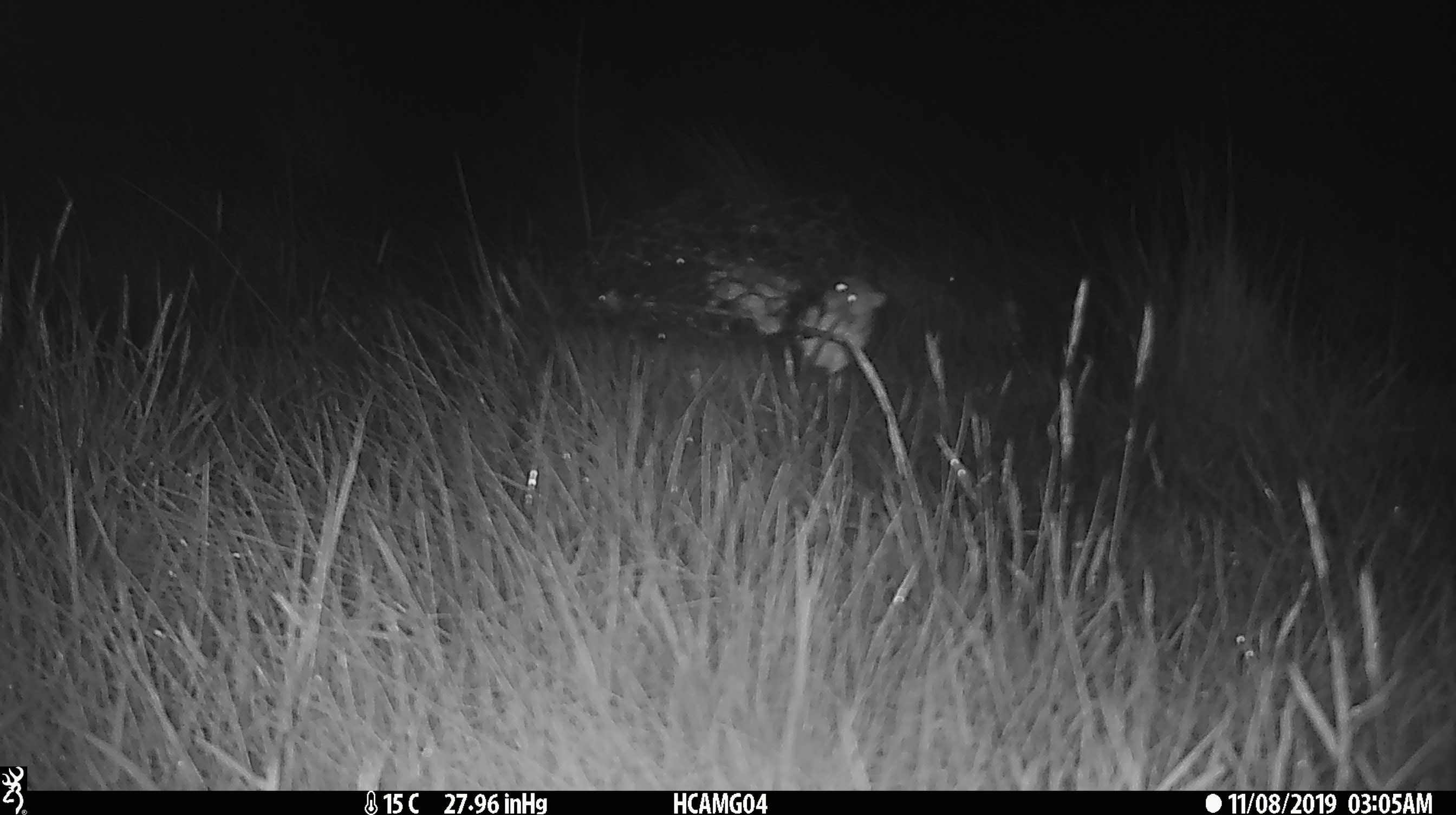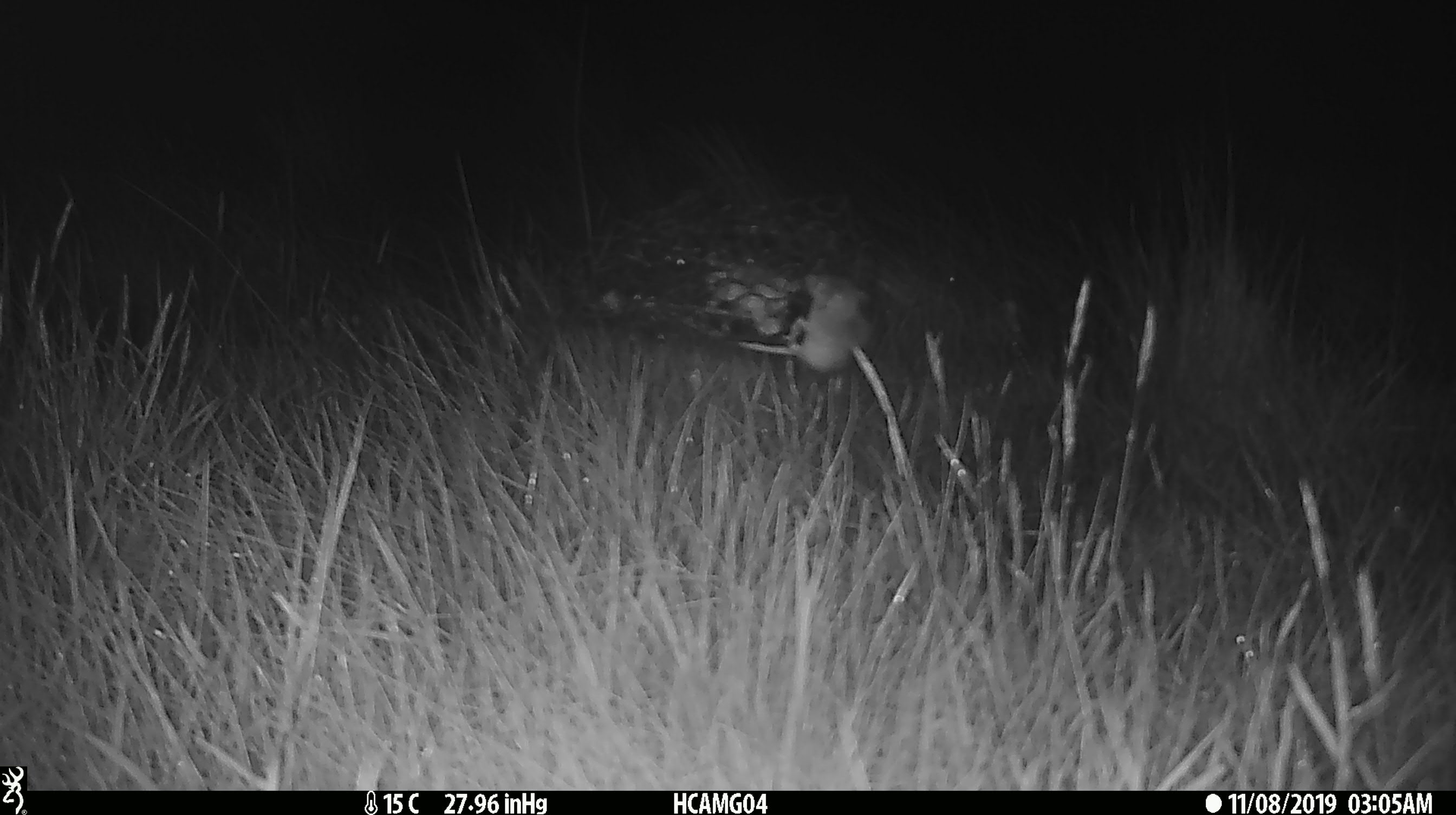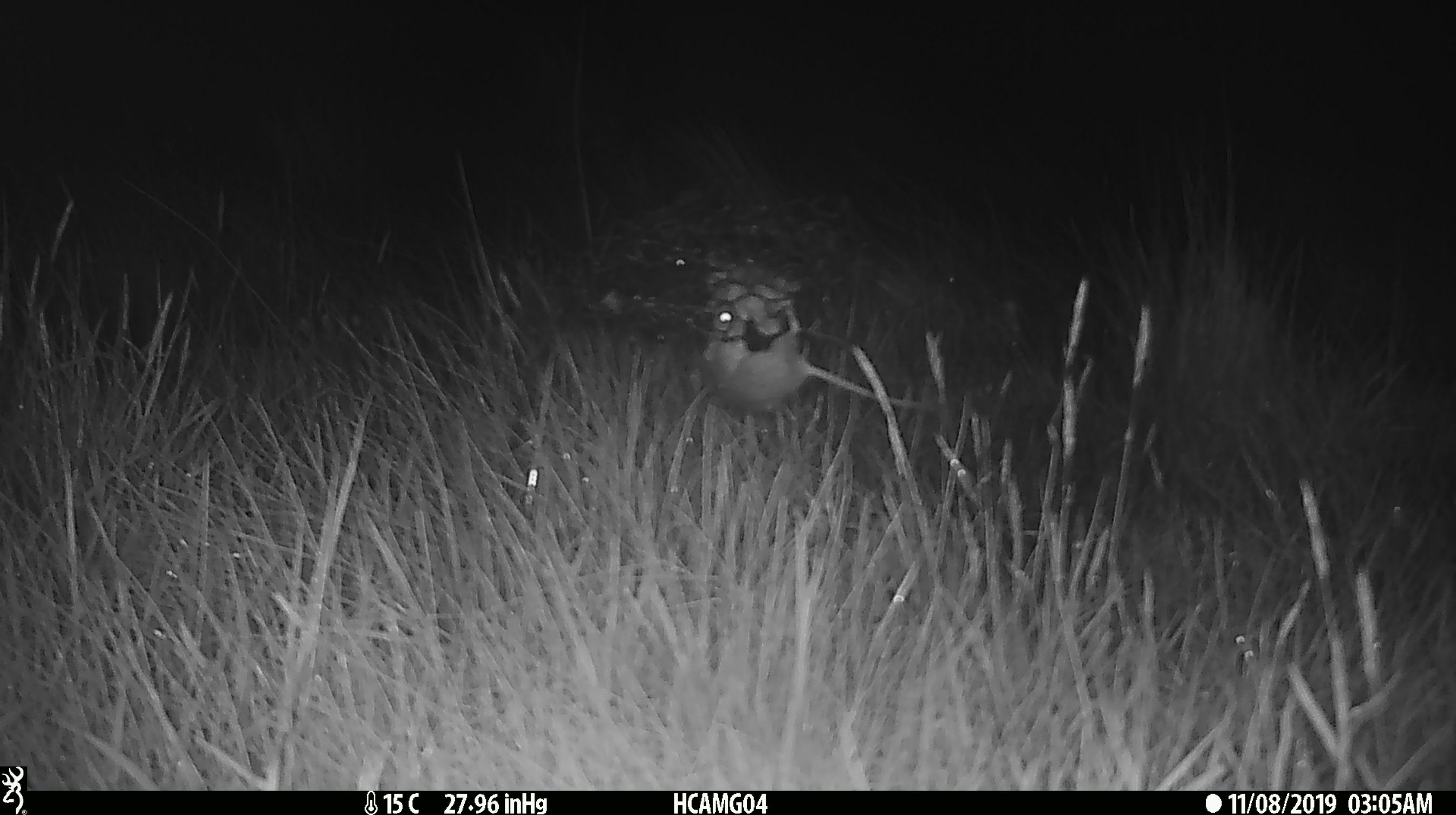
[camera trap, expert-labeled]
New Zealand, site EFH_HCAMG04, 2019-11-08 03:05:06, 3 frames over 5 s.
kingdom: Animalia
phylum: Chordata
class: Mammalia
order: Rodentia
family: Muridae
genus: Mus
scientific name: Mus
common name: mouse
Mouse (Mus).